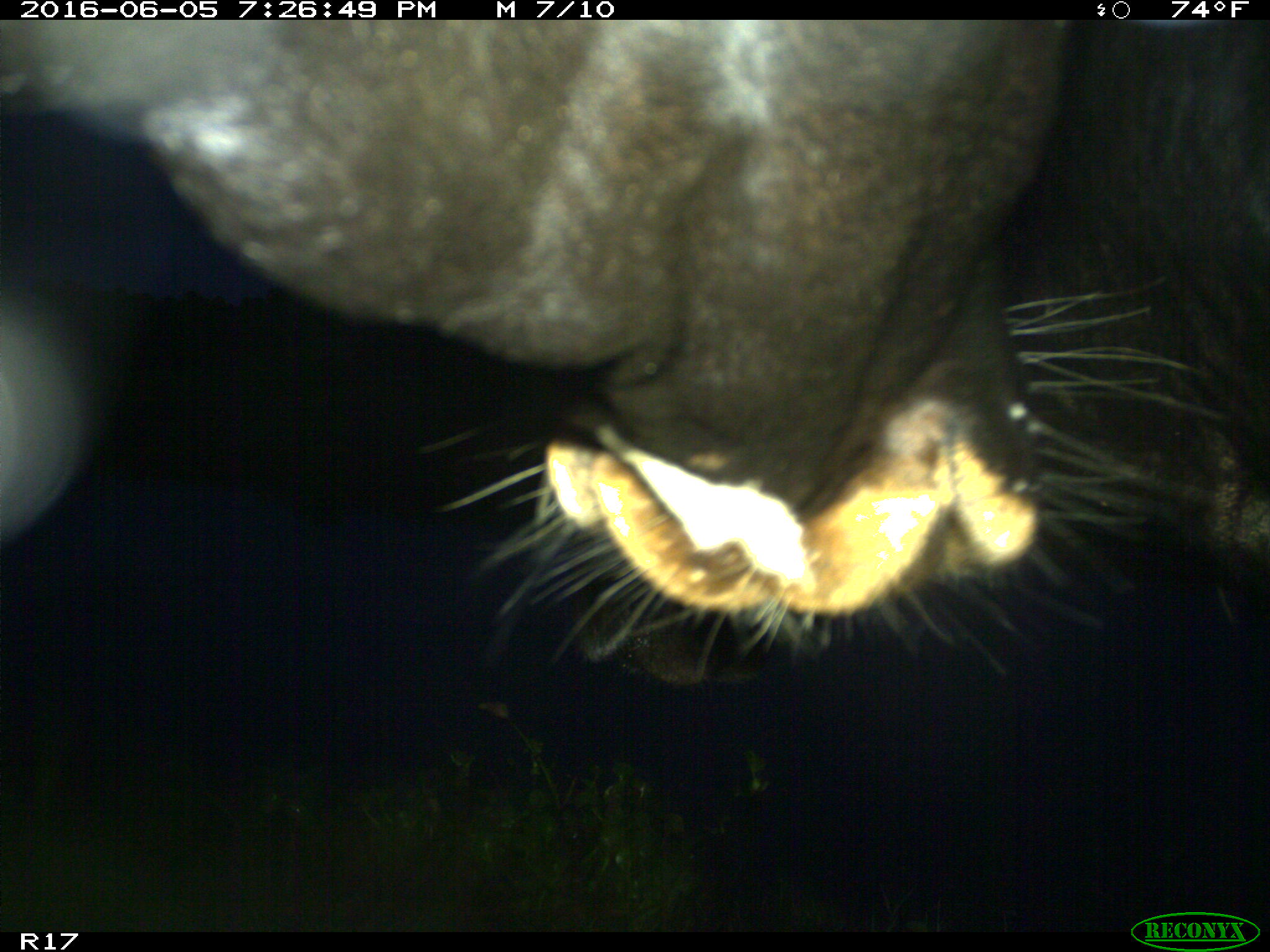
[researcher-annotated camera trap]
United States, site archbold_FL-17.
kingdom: Animalia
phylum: Chordata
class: Mammalia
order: Artiodactyla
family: Bovidae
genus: Bos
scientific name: Bos taurus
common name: domestic cow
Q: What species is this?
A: Bos taurus (domestic cow).